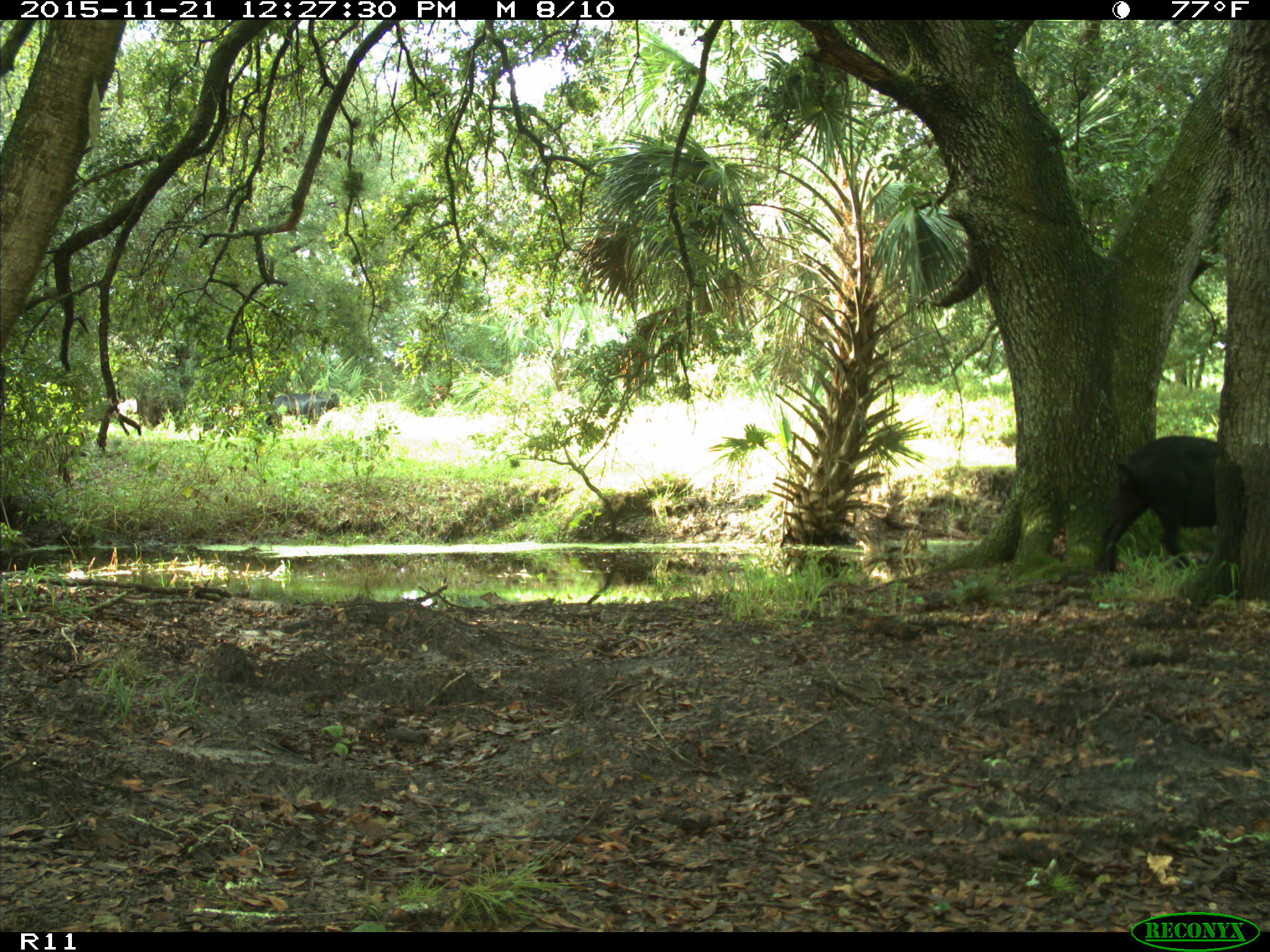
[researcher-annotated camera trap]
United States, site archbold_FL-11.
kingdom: Animalia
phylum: Chordata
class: Mammalia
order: Artiodactyla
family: Suidae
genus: Sus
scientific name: Sus scrofa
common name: wild boar